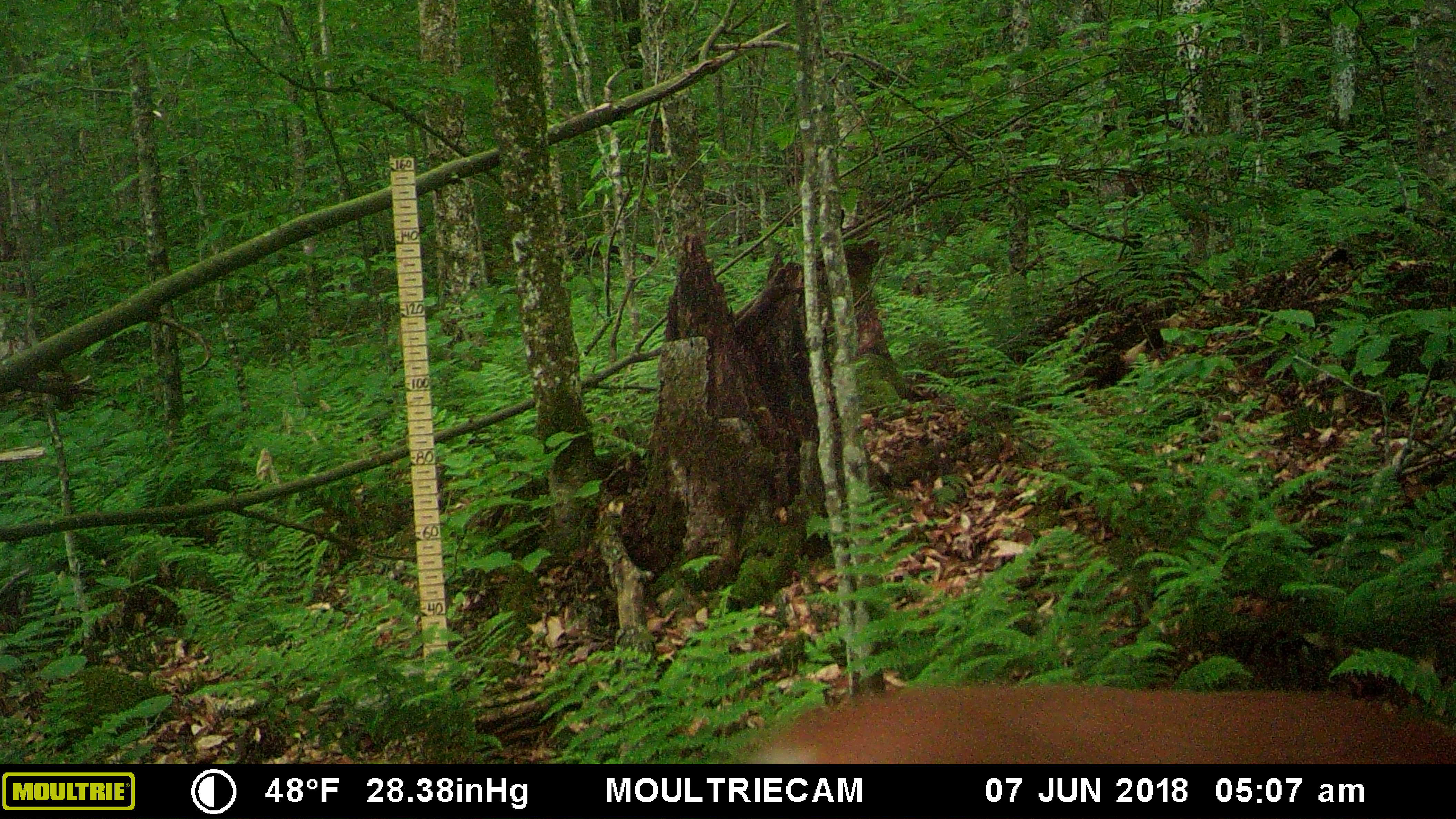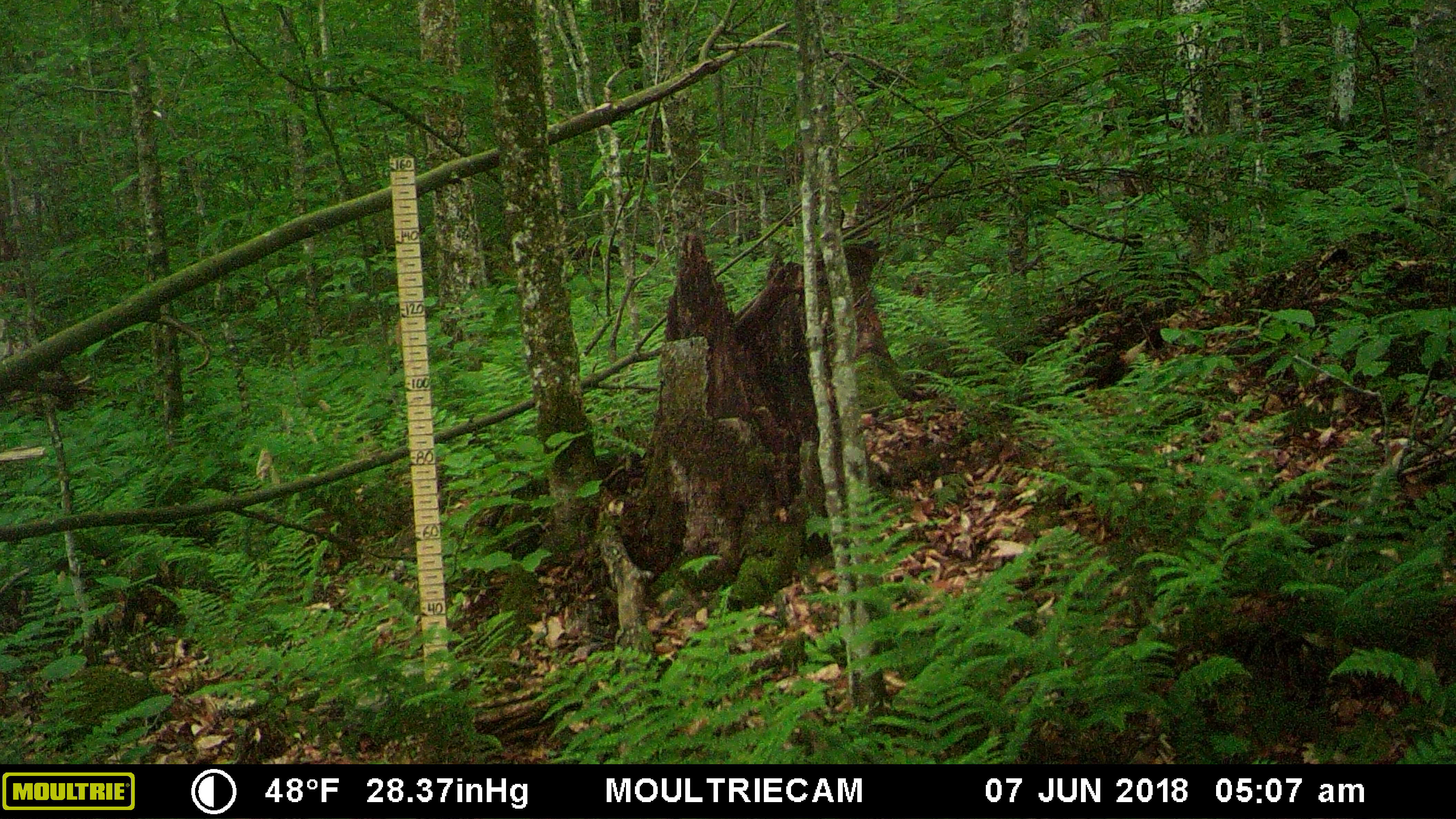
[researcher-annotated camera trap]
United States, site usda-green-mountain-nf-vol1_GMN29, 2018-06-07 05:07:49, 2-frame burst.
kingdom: Animalia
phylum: Chordata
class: Mammalia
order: Artiodactyla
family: Cervidae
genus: Odocoileus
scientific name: Odocoileus virginianus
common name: white-tailed deer